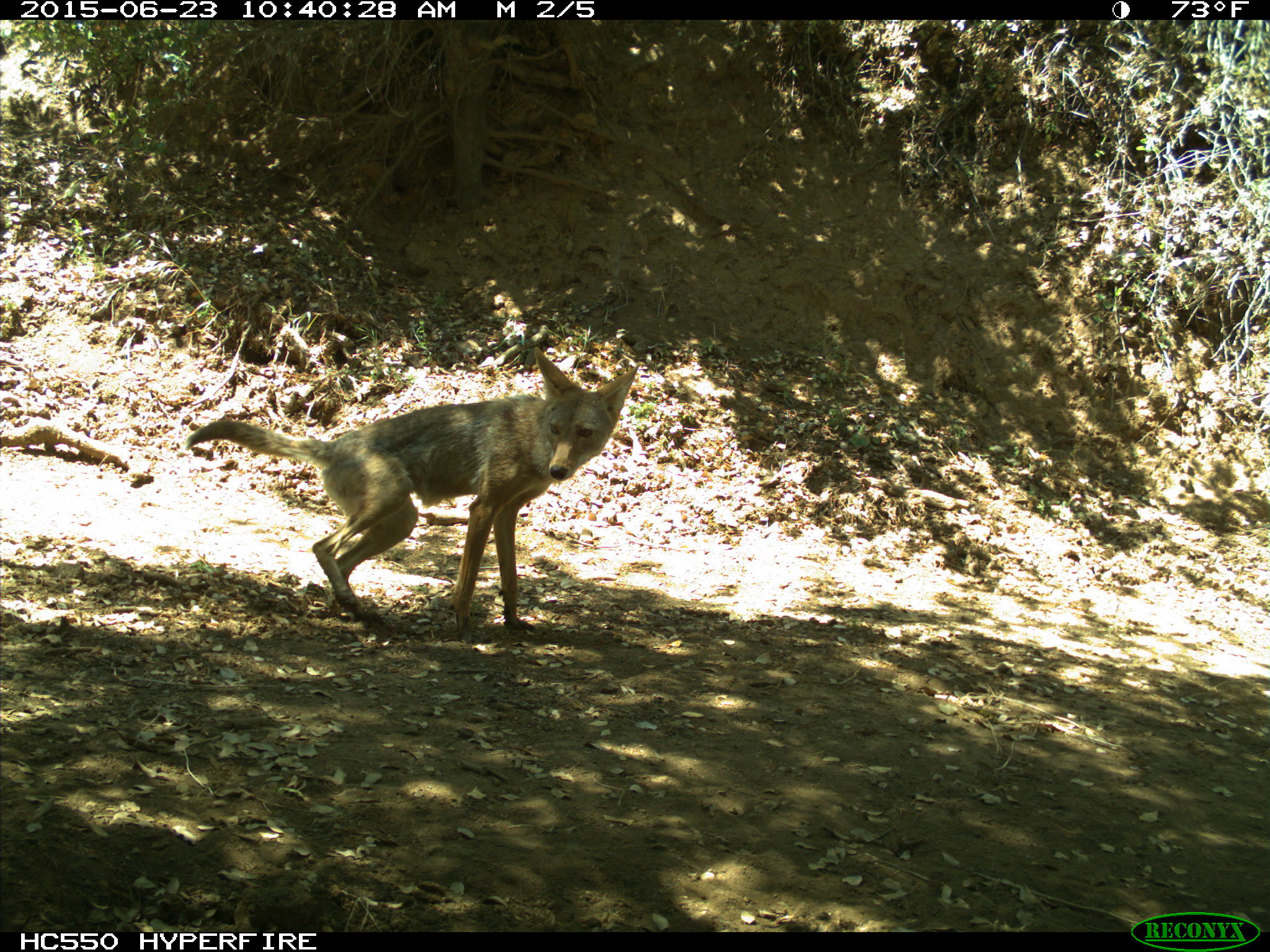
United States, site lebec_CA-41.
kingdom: Animalia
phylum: Chordata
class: Mammalia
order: Carnivora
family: Canidae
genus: Canis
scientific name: Canis latrans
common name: coyote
Canis latrans (coyote).